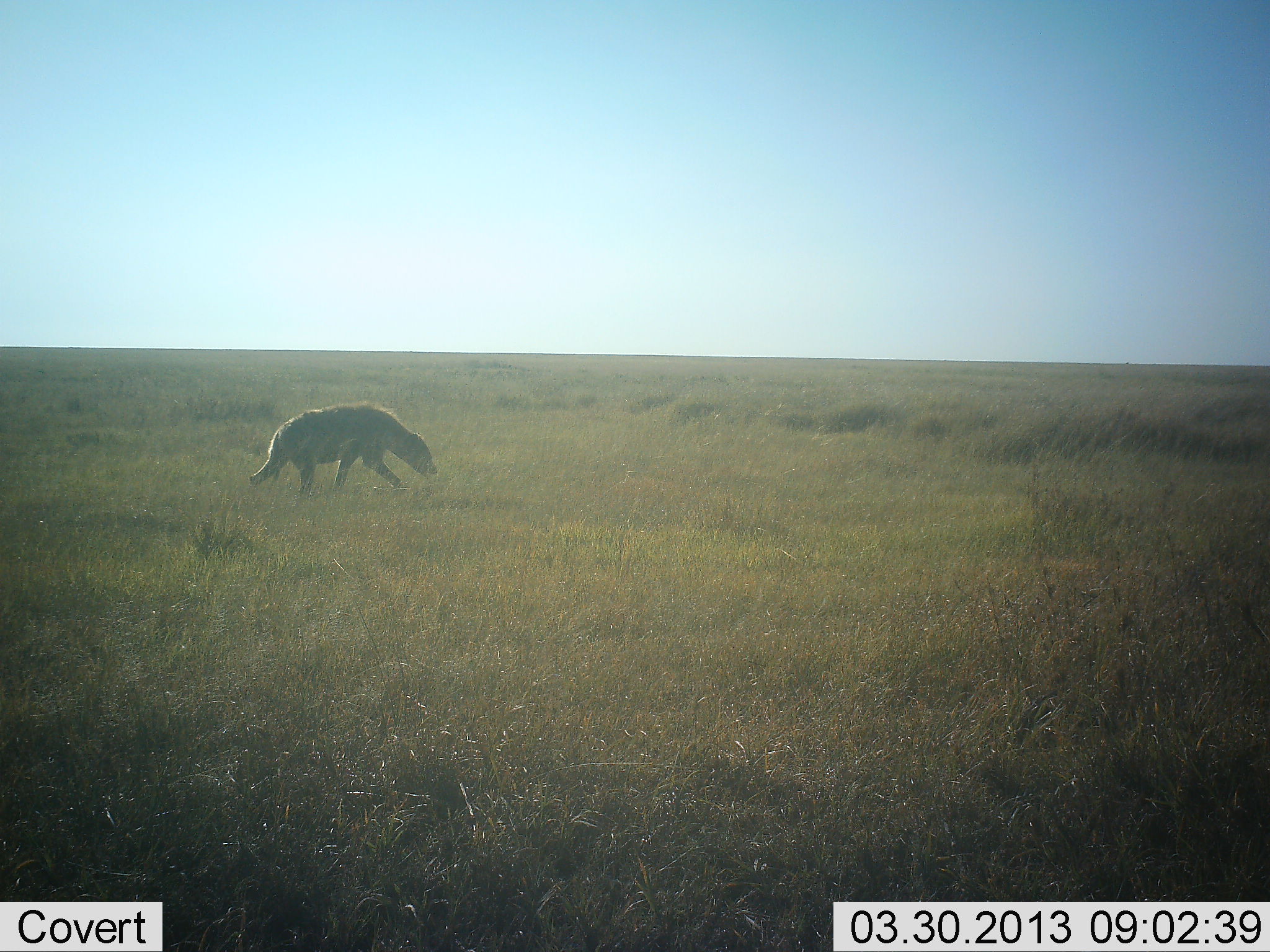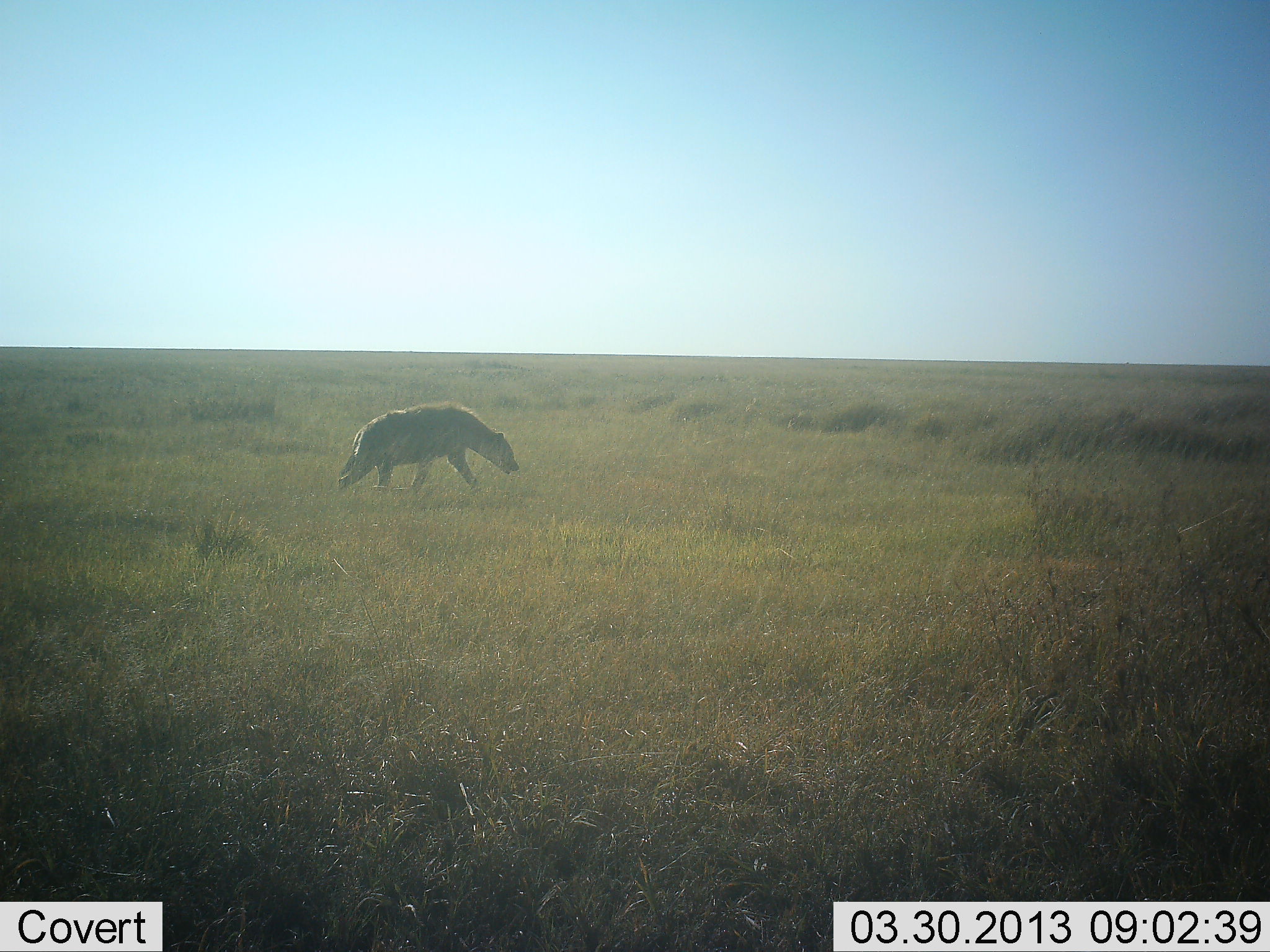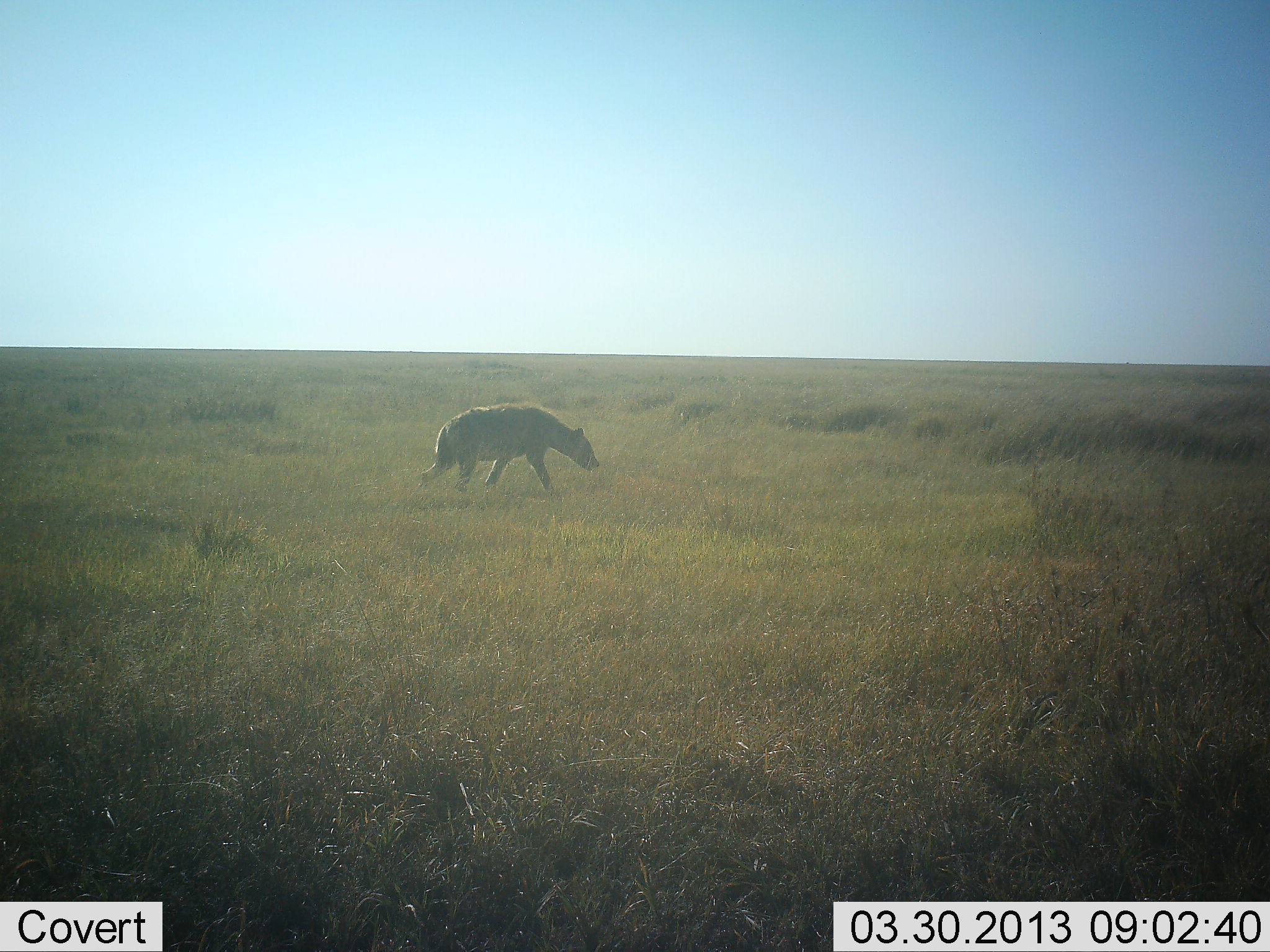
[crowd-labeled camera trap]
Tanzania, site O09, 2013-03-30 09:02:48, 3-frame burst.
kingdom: Animalia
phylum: Chordata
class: Mammalia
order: Carnivora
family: Hyaenidae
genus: Crocuta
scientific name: Crocuta crocuta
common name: spotted hyena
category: hyenaspotted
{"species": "hyenaspotted (spotted hyena) (Crocuta crocuta)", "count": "1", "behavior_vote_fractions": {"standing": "0%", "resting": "0%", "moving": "100%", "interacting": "0%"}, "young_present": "0%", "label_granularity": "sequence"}